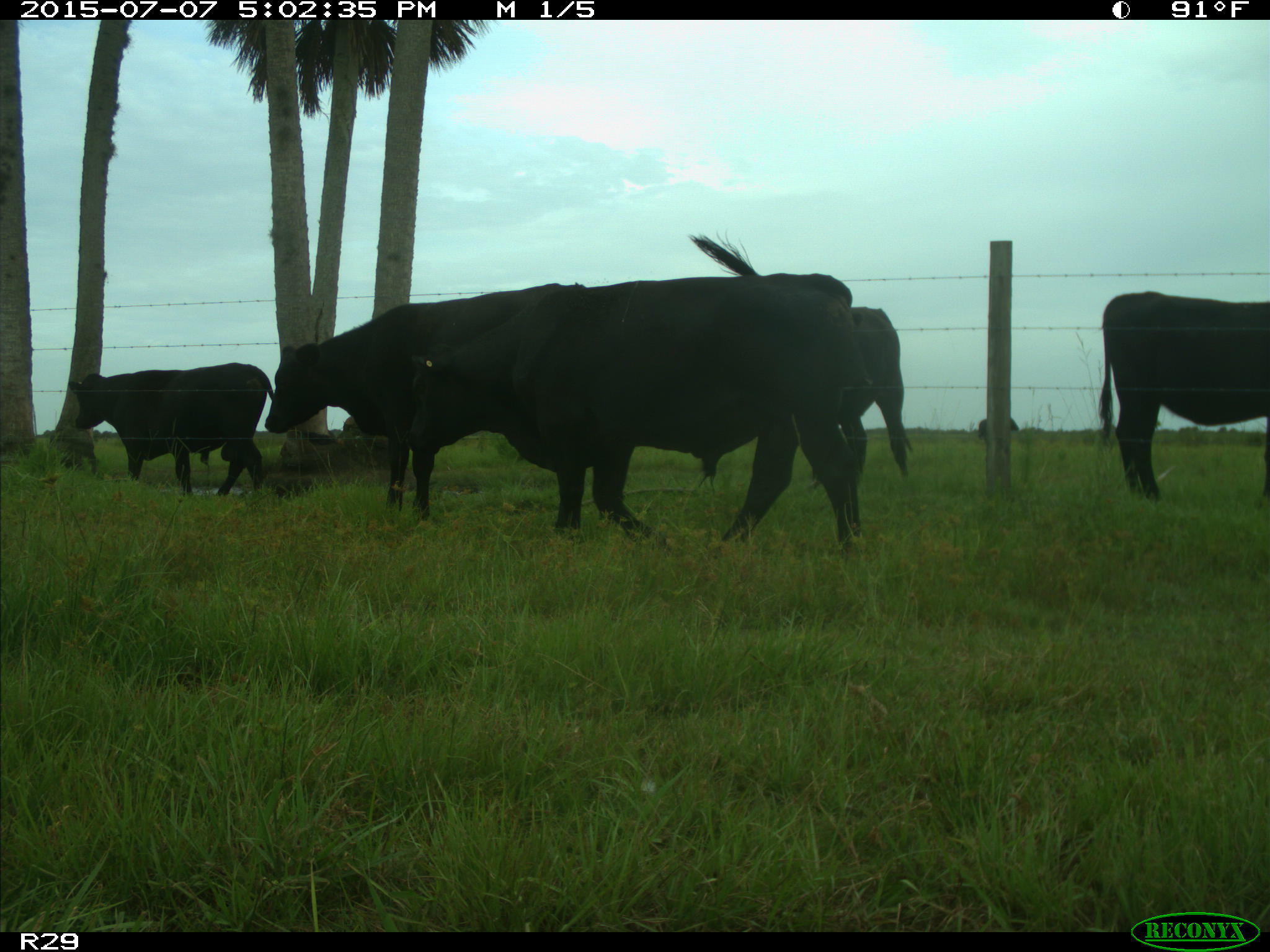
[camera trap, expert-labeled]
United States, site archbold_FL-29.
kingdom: Animalia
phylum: Chordata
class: Mammalia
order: Artiodactyla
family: Bovidae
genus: Bos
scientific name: Bos taurus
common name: domestic cow